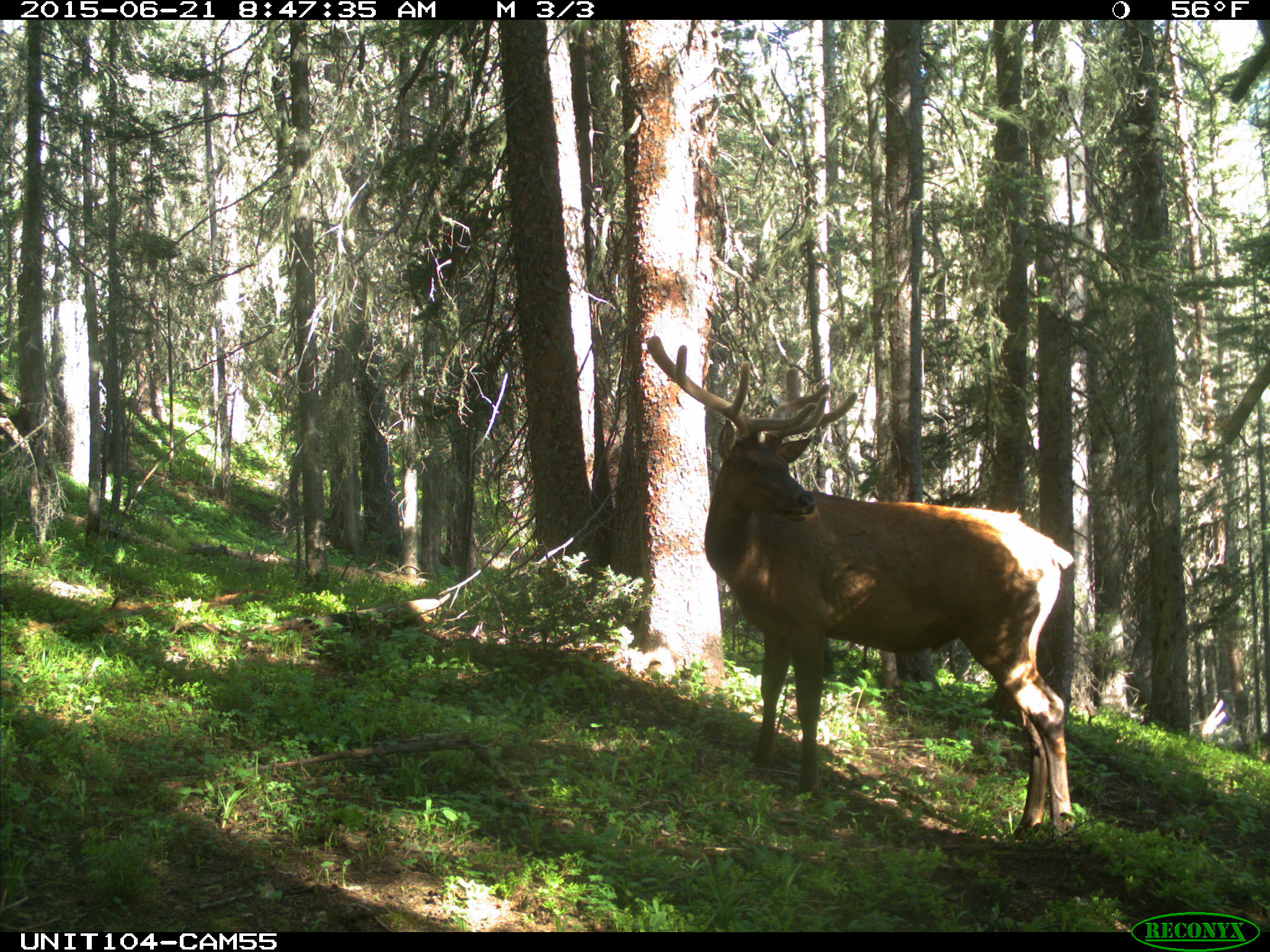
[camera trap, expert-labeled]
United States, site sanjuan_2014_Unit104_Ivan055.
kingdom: Animalia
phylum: Chordata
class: Mammalia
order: Artiodactyla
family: Cervidae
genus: Cervus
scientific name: Cervus elaphus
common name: red deer